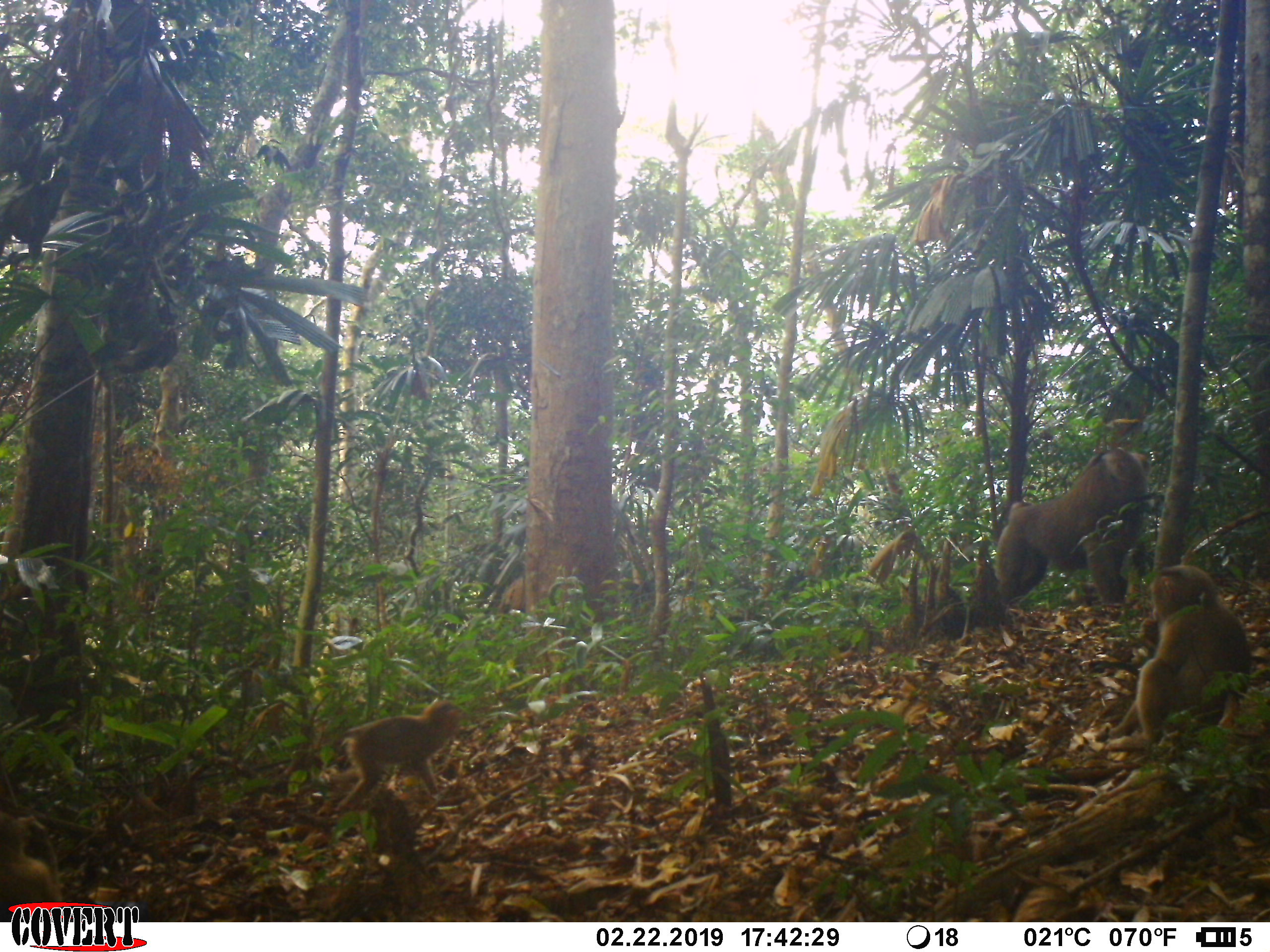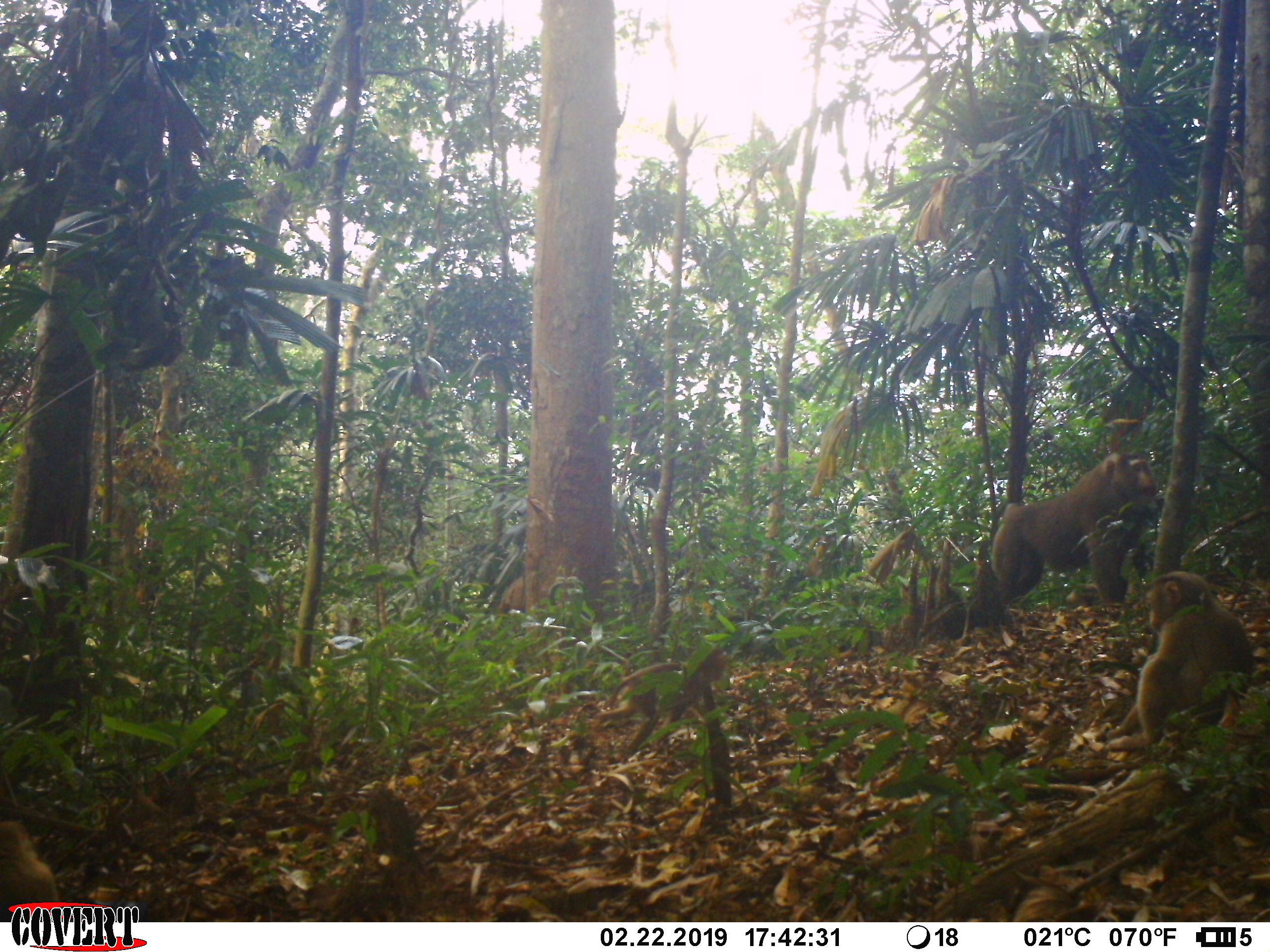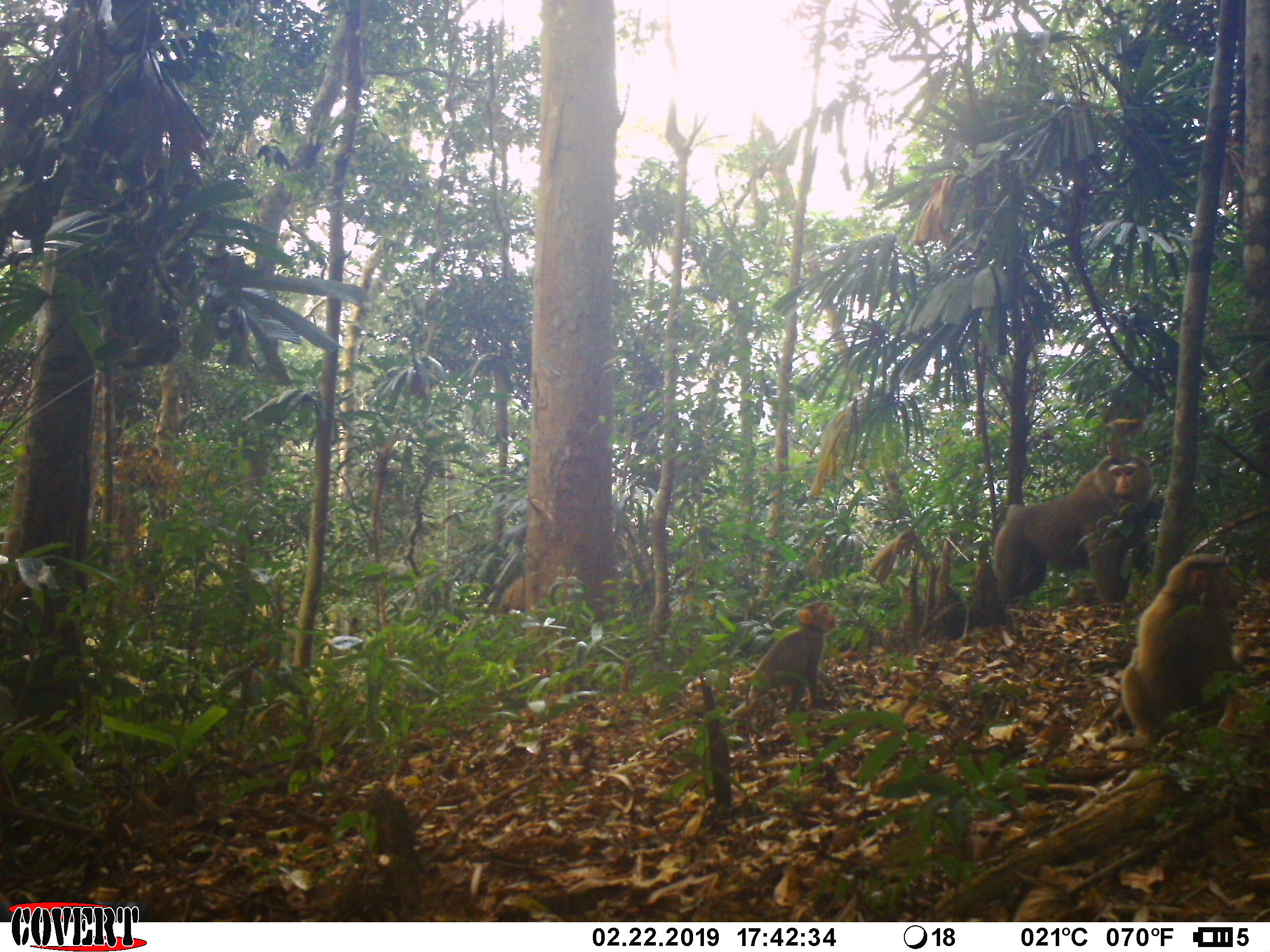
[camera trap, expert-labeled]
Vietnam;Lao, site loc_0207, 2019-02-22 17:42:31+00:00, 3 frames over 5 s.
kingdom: Animalia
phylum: Chordata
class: Mammalia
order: Primates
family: Cercopithecidae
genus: Macaca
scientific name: Macaca nemestrina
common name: pig-tailed macaque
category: pig tailed macaque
Pig tailed macaque (pig-tailed macaque) (Macaca nemestrina). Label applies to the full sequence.